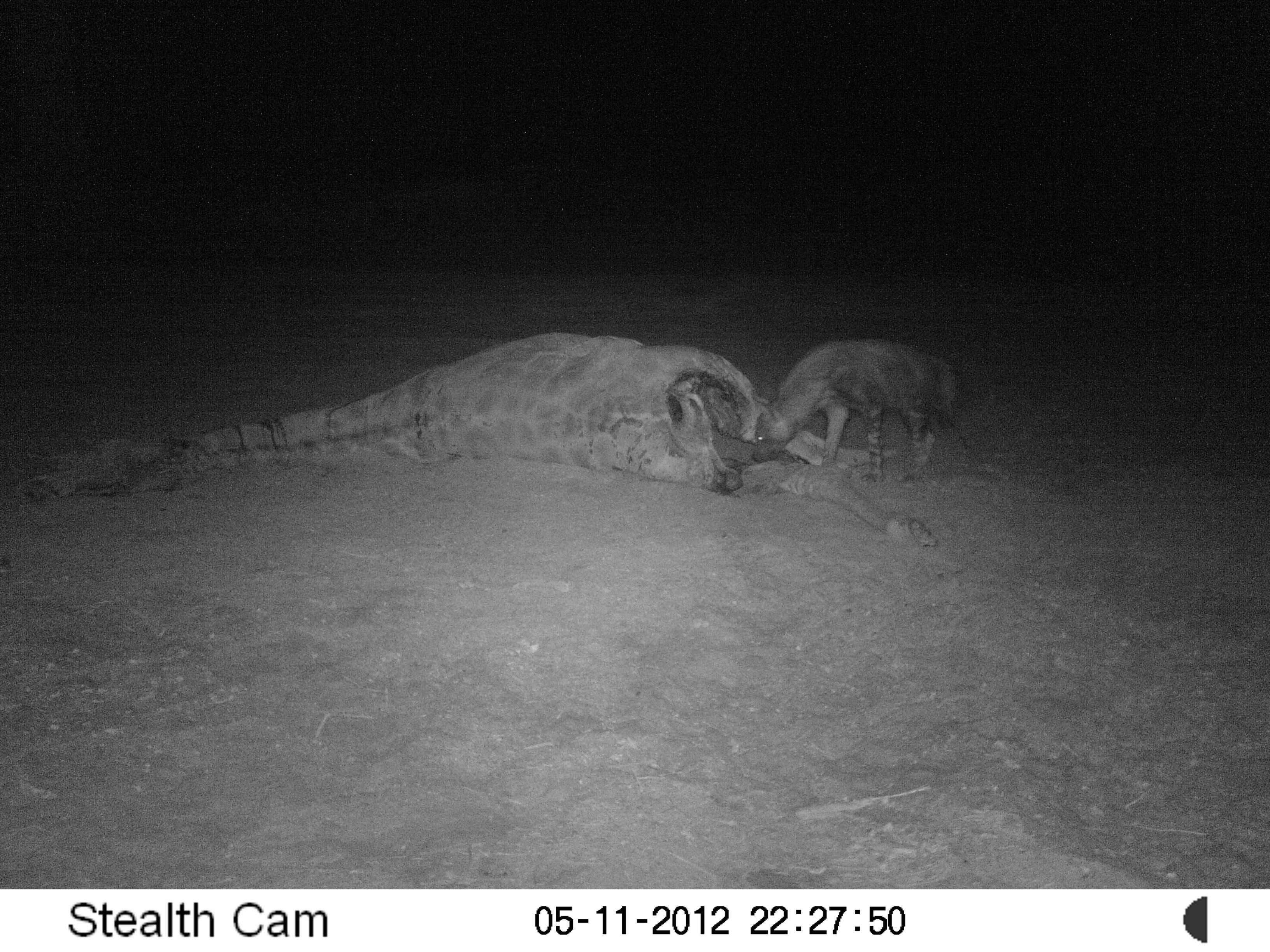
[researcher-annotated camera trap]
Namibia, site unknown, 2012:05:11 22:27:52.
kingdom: Animalia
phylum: Chordata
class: Mammalia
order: Carnivora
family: Hyaenidae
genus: Parahyaena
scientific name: Parahyaena brunnea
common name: brown hyena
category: hyaena brunnea